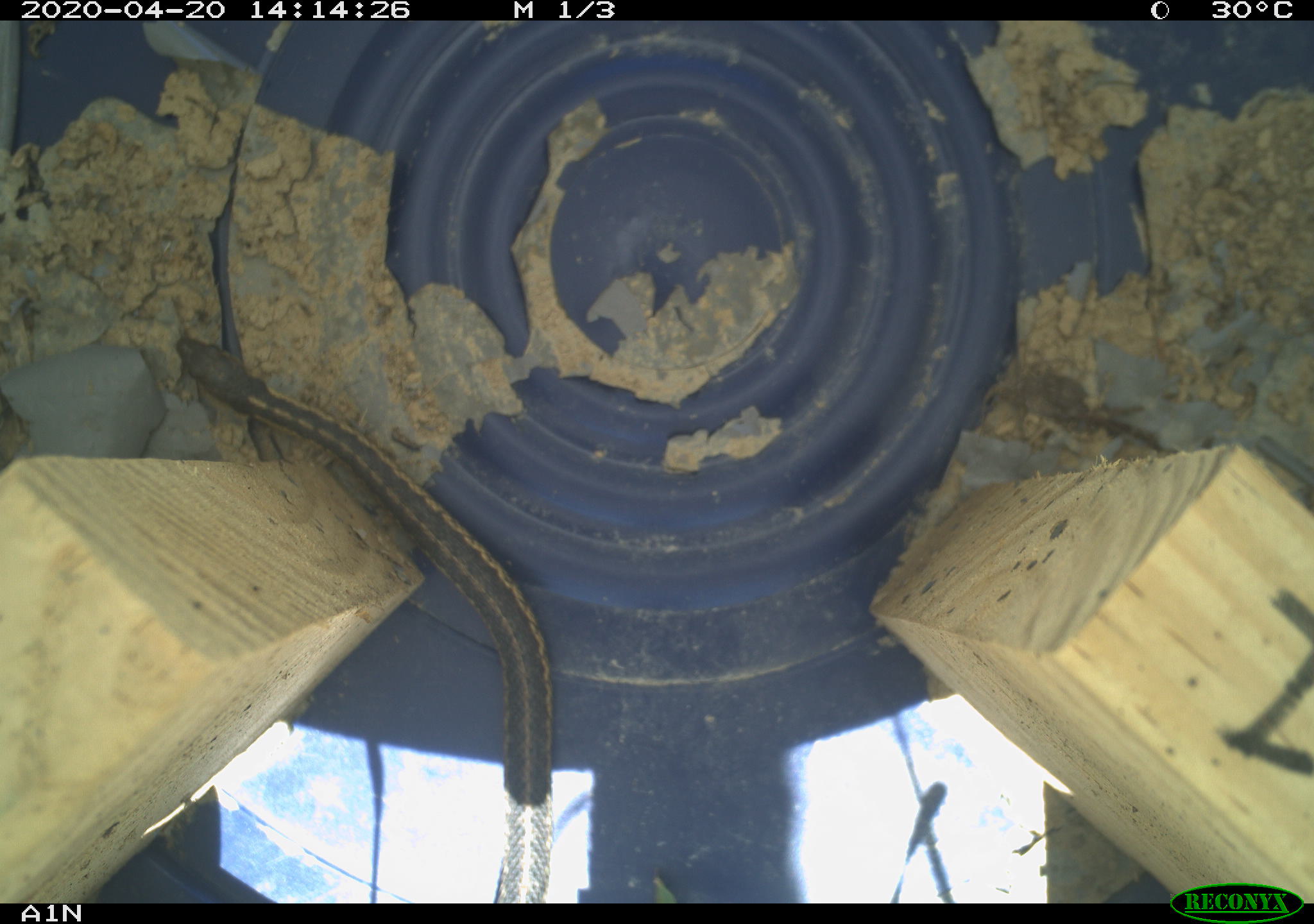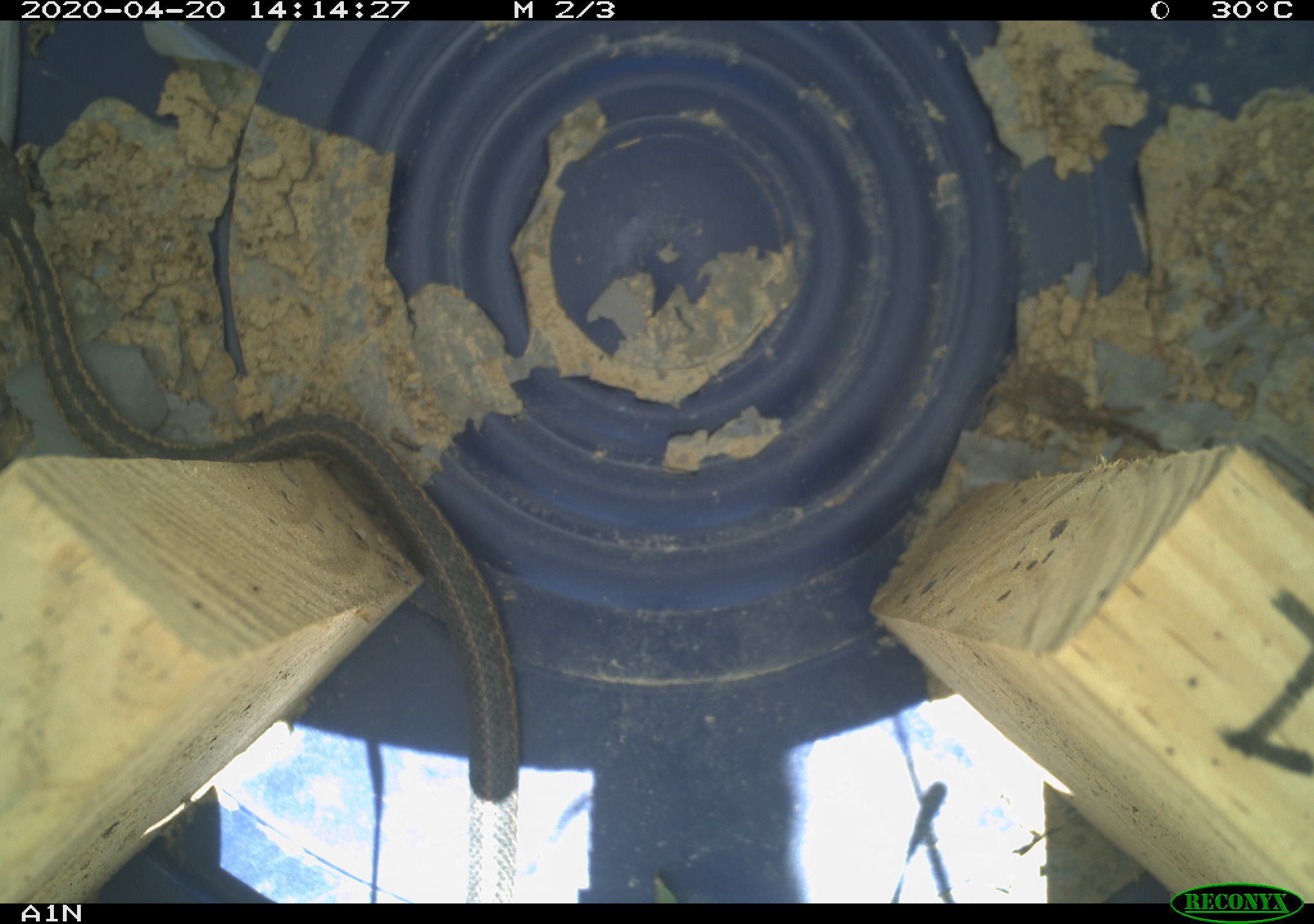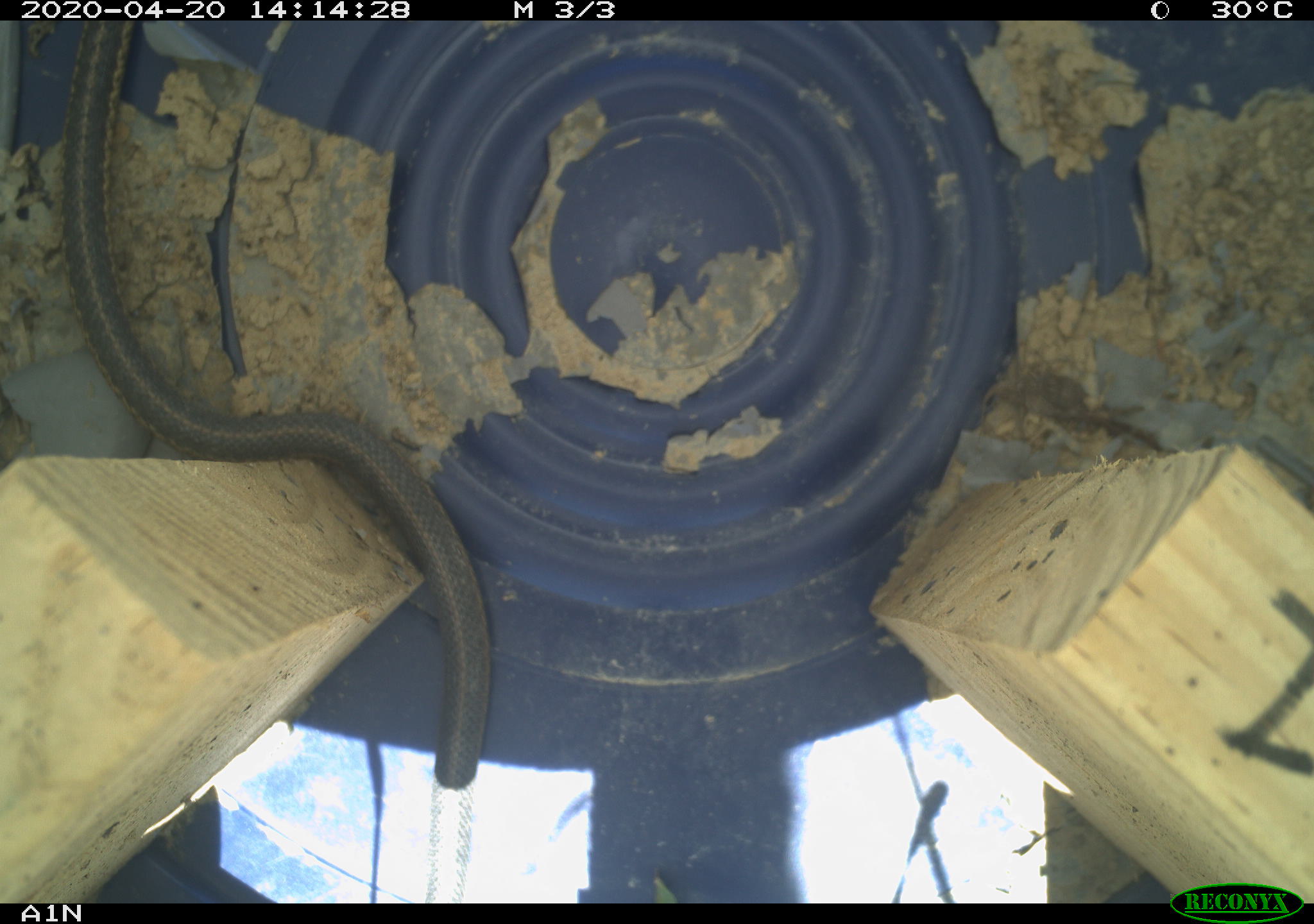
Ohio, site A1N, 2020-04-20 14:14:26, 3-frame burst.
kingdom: Animalia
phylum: Chordata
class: Reptilia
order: Squamata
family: Colubridae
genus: Thamnophis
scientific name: Thamnophis sirtalis sirtalis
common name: eastern gartersnake